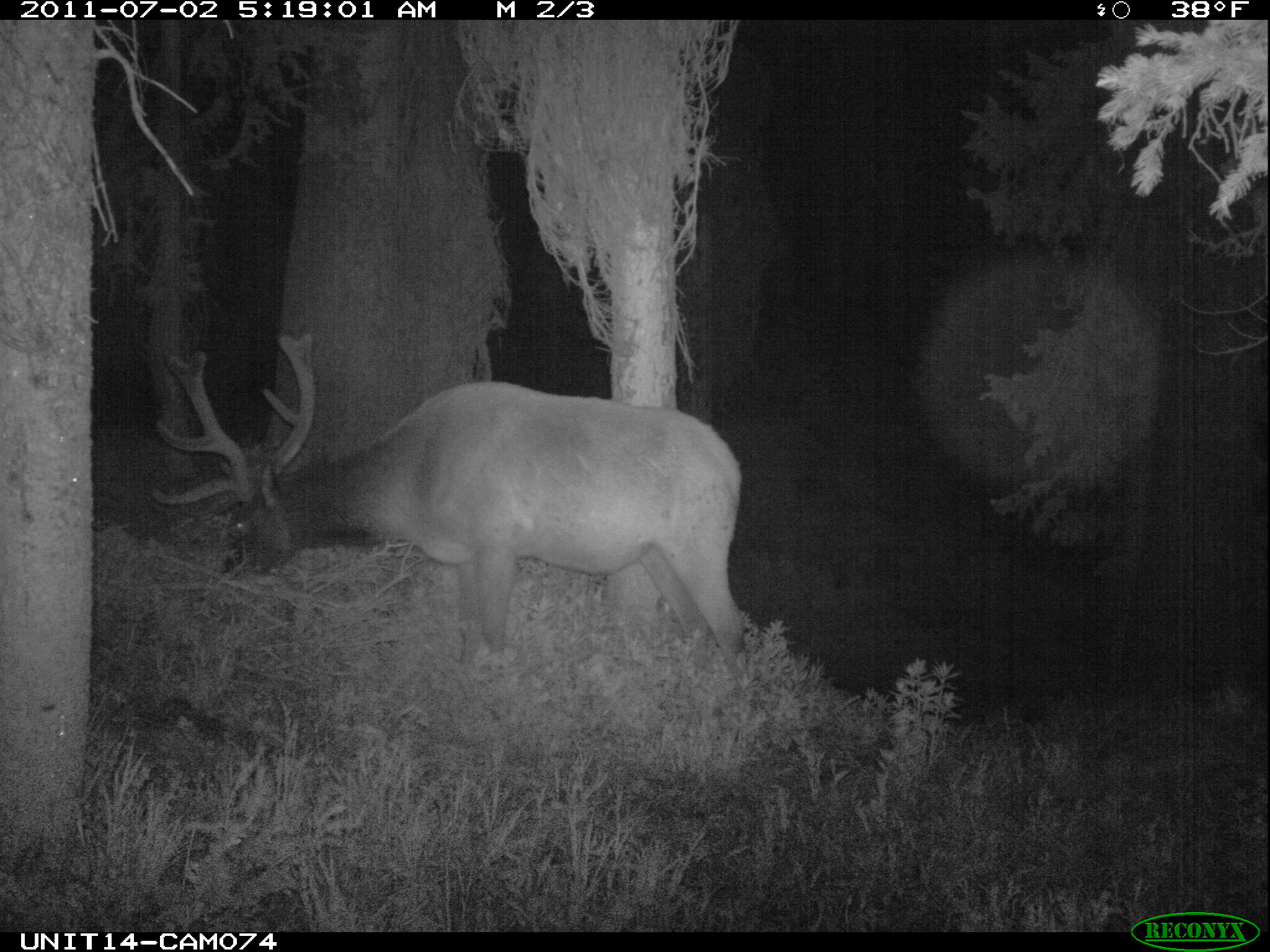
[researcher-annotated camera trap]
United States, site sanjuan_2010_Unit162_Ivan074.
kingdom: Animalia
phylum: Chordata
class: Mammalia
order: Artiodactyla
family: Cervidae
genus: Cervus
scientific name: Cervus elaphus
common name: red deer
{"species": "Cervus elaphus (red deer)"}